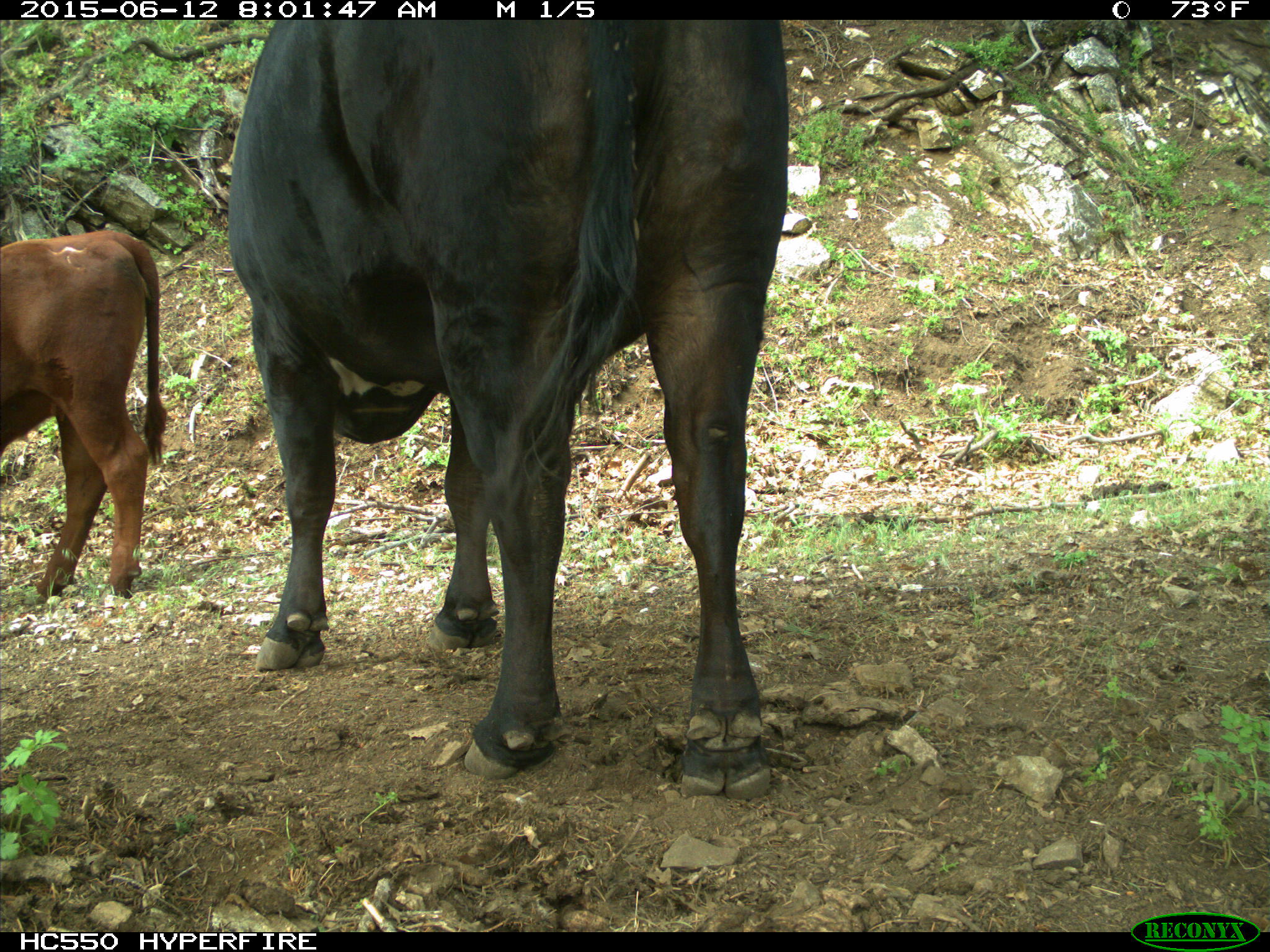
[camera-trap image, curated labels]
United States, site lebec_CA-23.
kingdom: Animalia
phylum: Chordata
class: Mammalia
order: Artiodactyla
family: Bovidae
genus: Bos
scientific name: Bos taurus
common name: domestic cow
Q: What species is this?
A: Bos taurus (domestic cow).